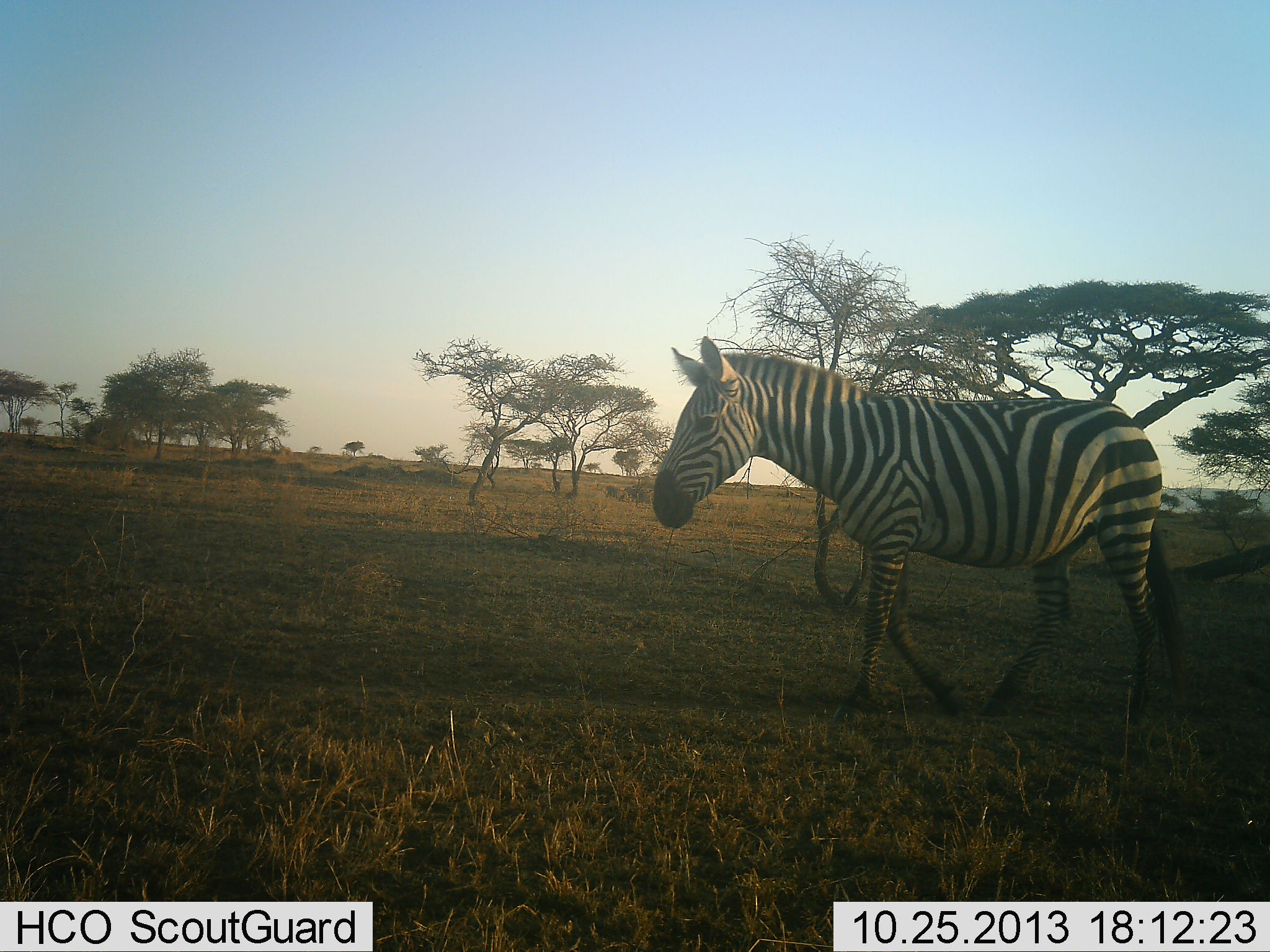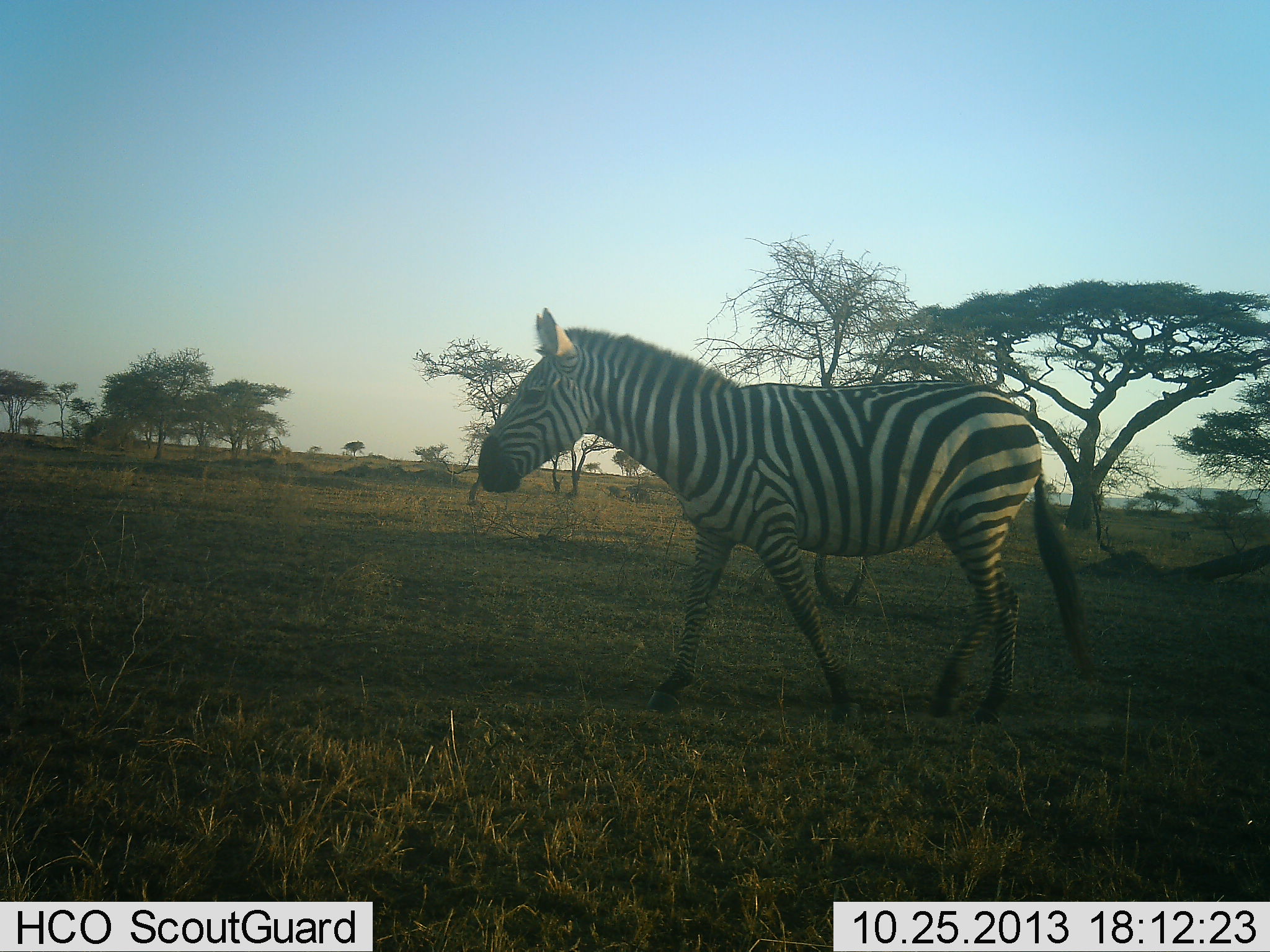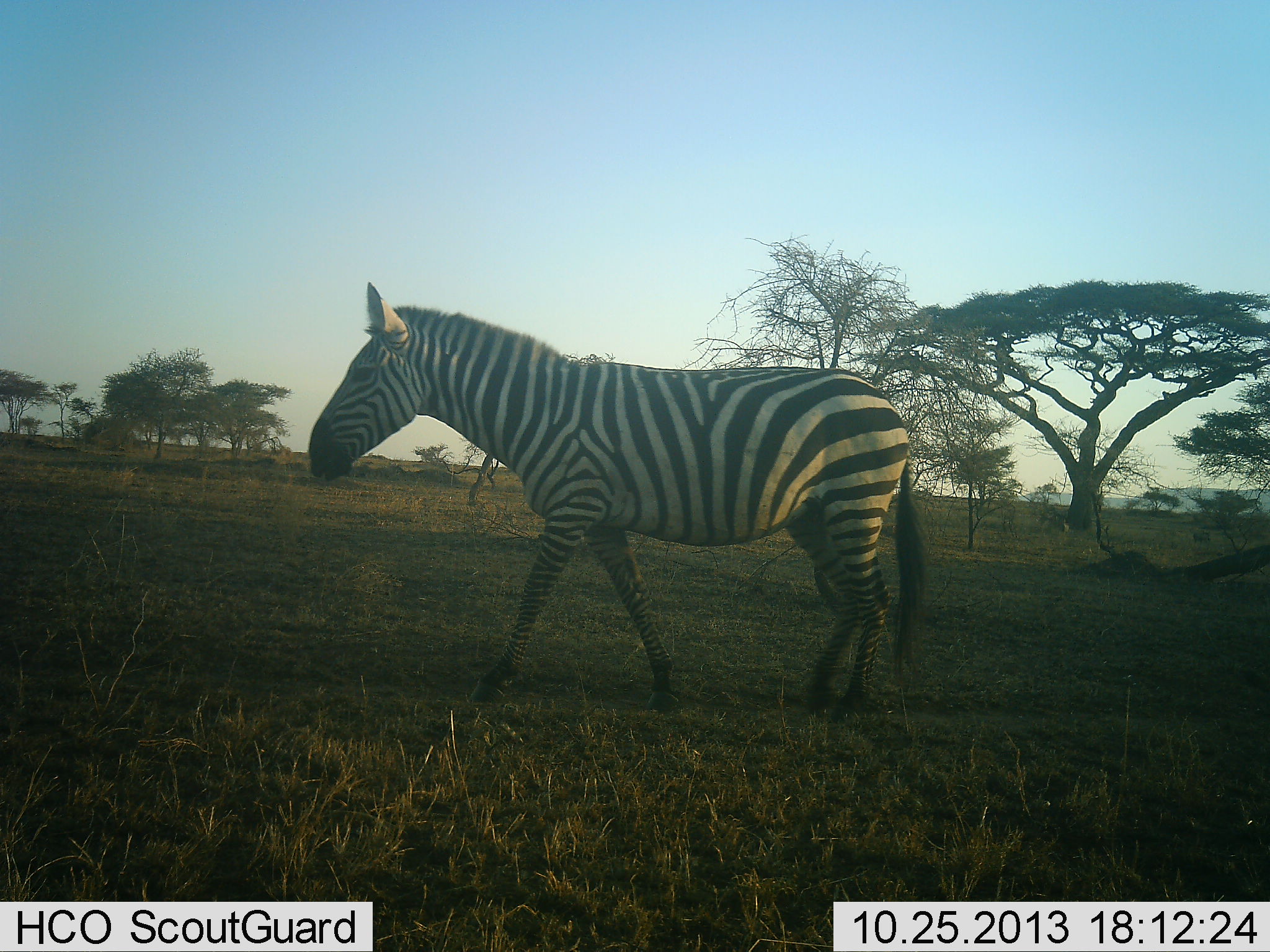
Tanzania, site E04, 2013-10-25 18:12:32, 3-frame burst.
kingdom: Animalia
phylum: Chordata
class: Mammalia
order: Perissodactyla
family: Equidae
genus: Equus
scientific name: Equus quagga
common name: plains zebra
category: zebra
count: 1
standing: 13%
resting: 0%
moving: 100%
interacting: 0%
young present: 0%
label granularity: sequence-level